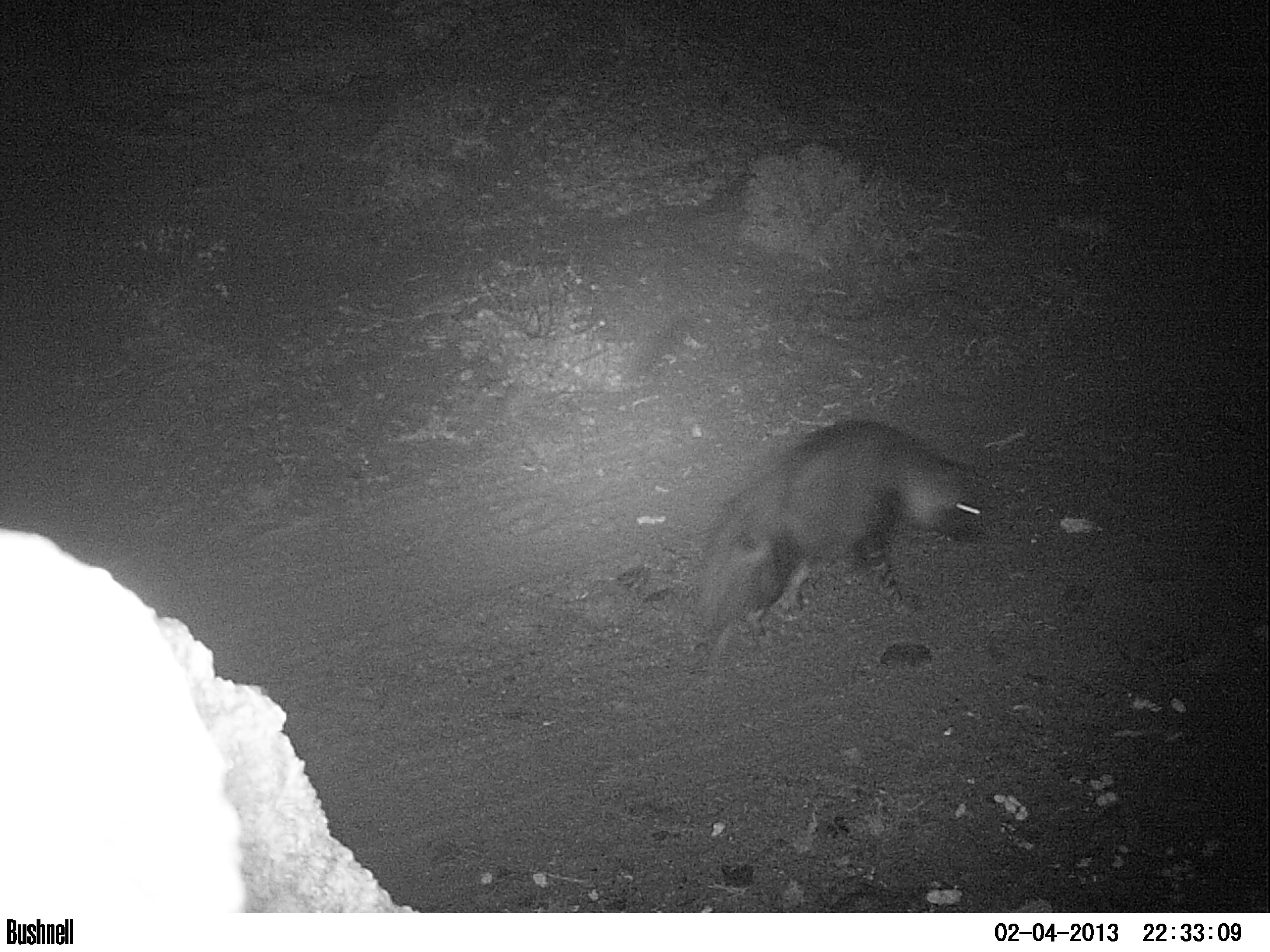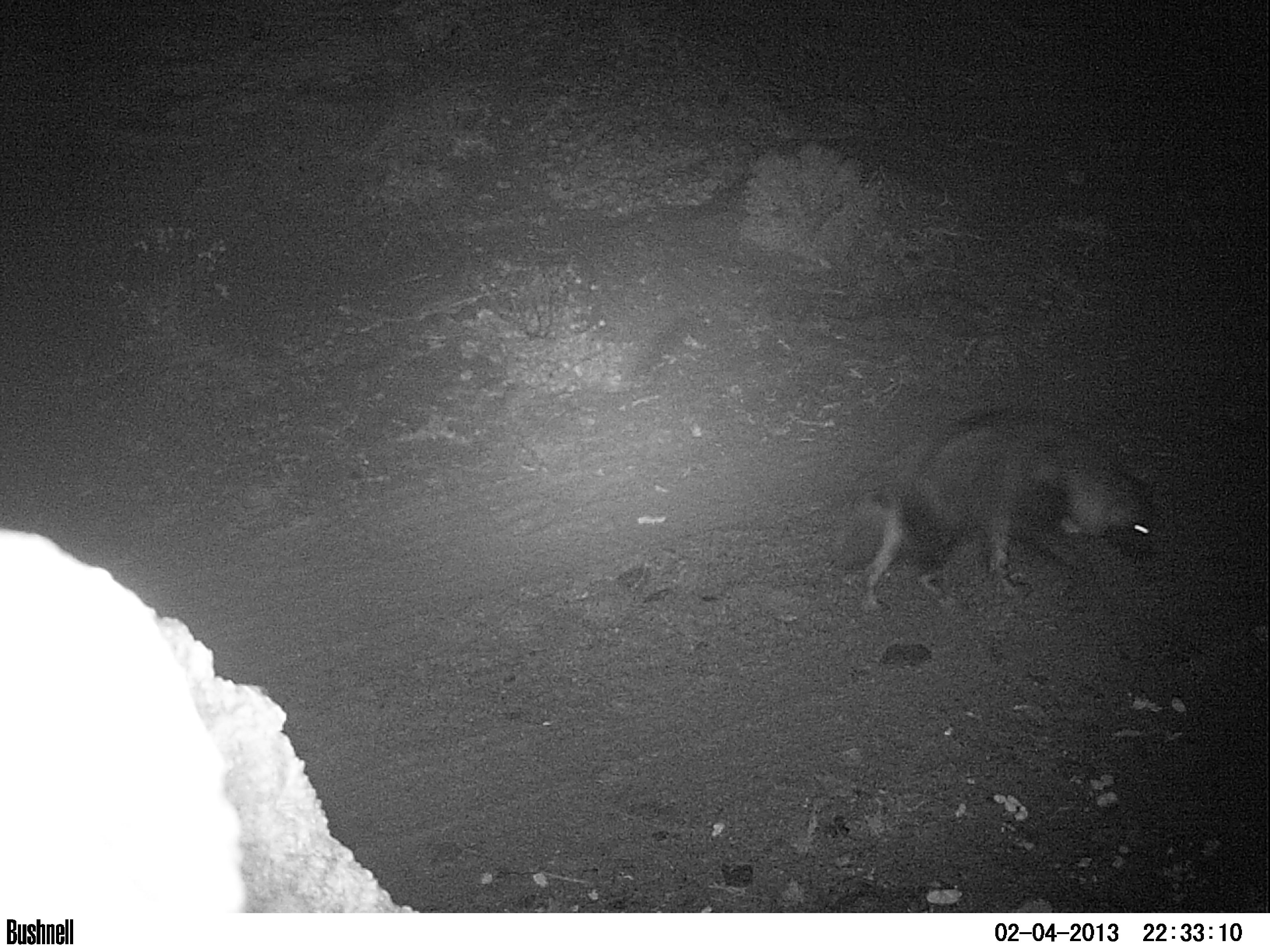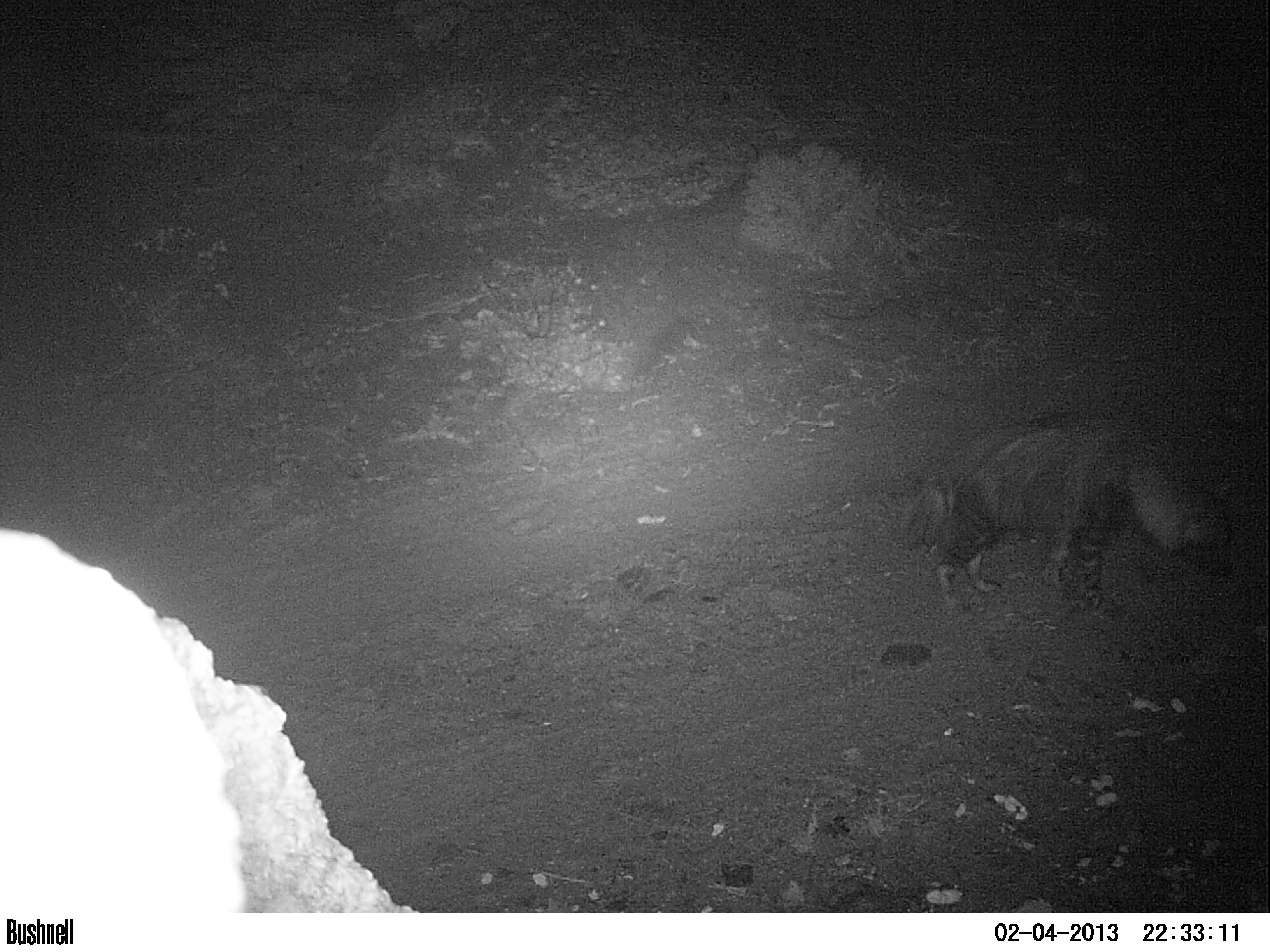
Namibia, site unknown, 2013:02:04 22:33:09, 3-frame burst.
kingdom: Animalia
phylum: Chordata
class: Mammalia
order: Carnivora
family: Hyaenidae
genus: Parahyaena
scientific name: Parahyaena brunnea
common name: brown hyena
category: hyaena brunnea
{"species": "hyaena brunnea (brown hyena) (Parahyaena brunnea)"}